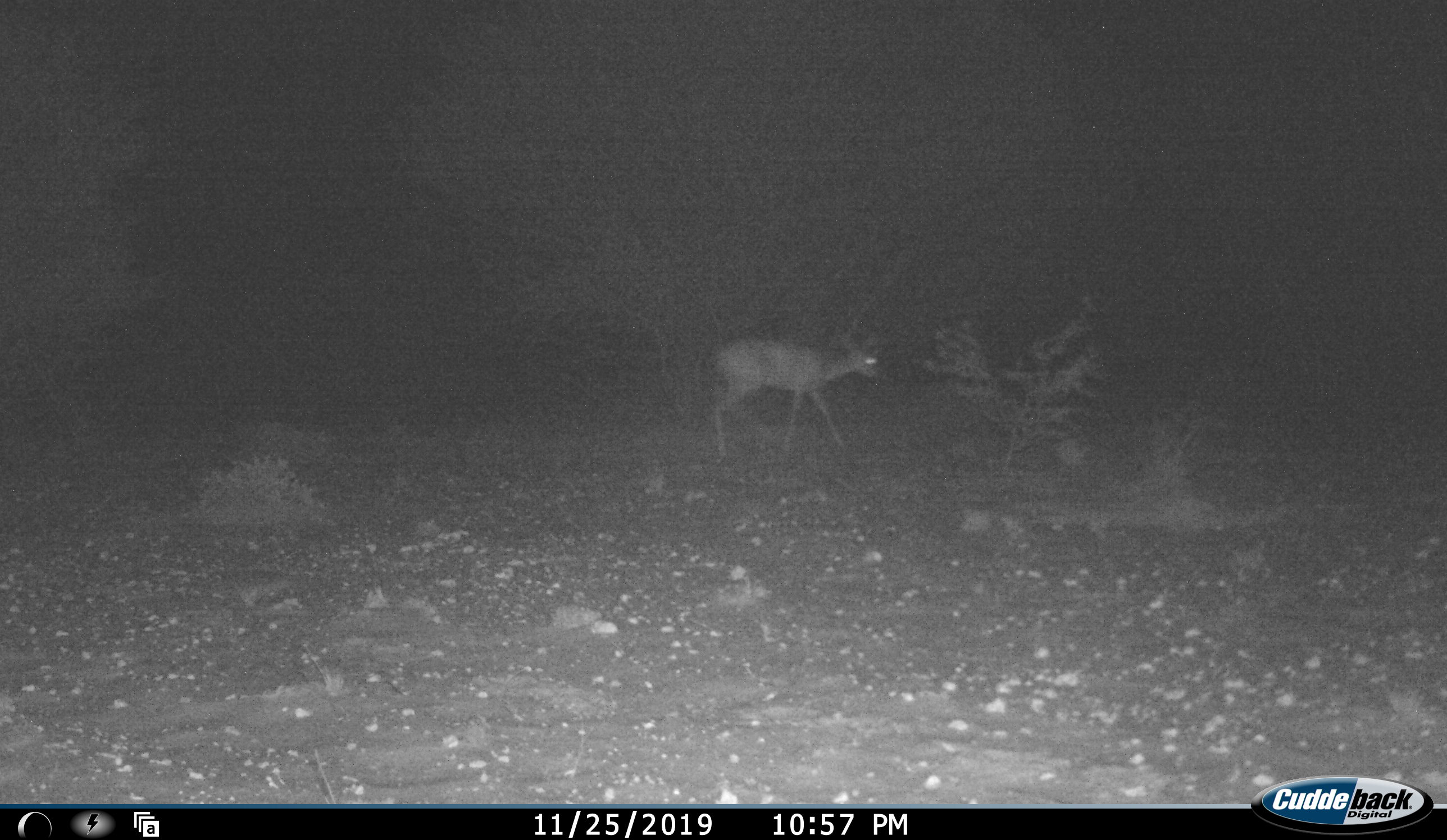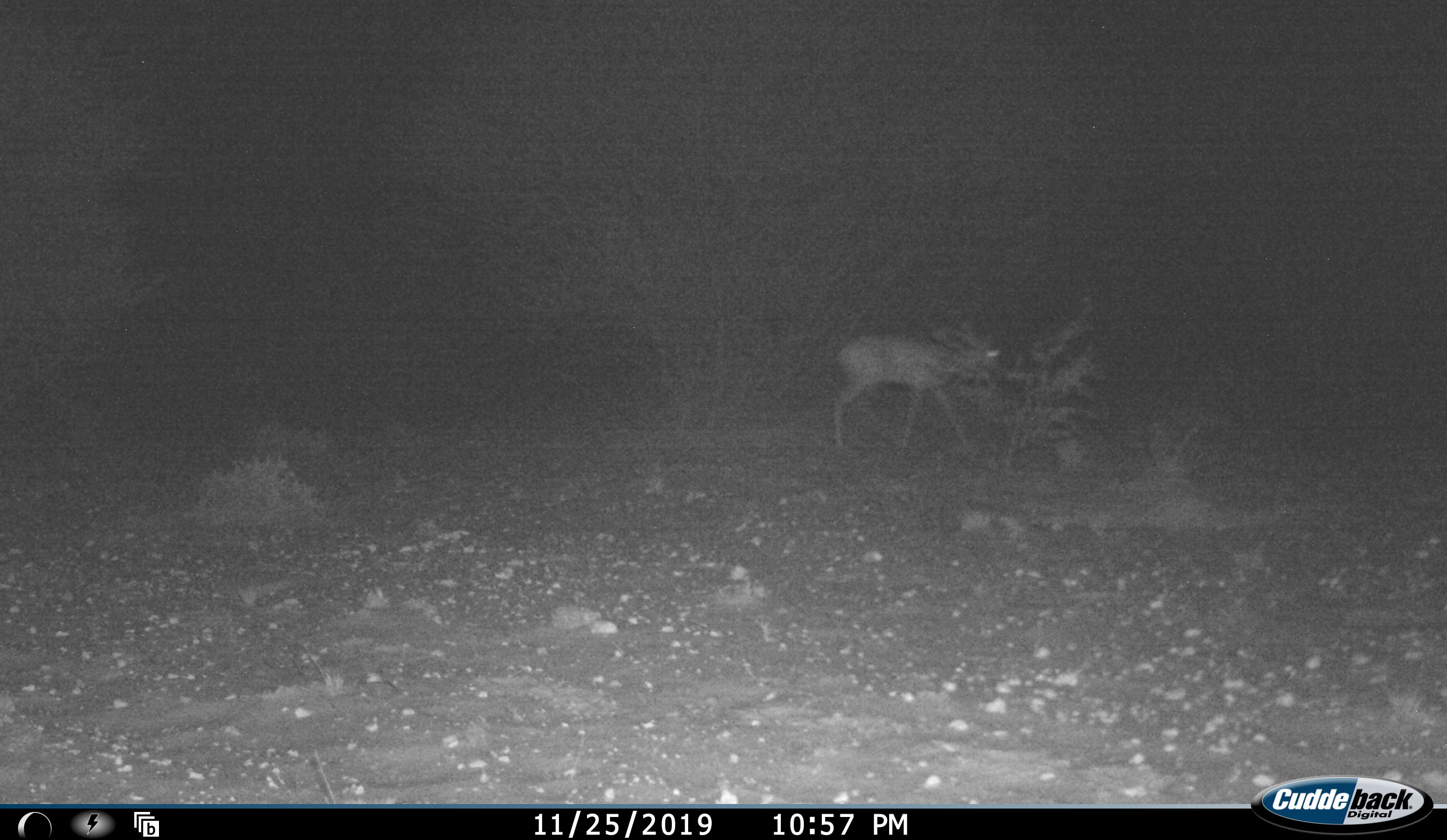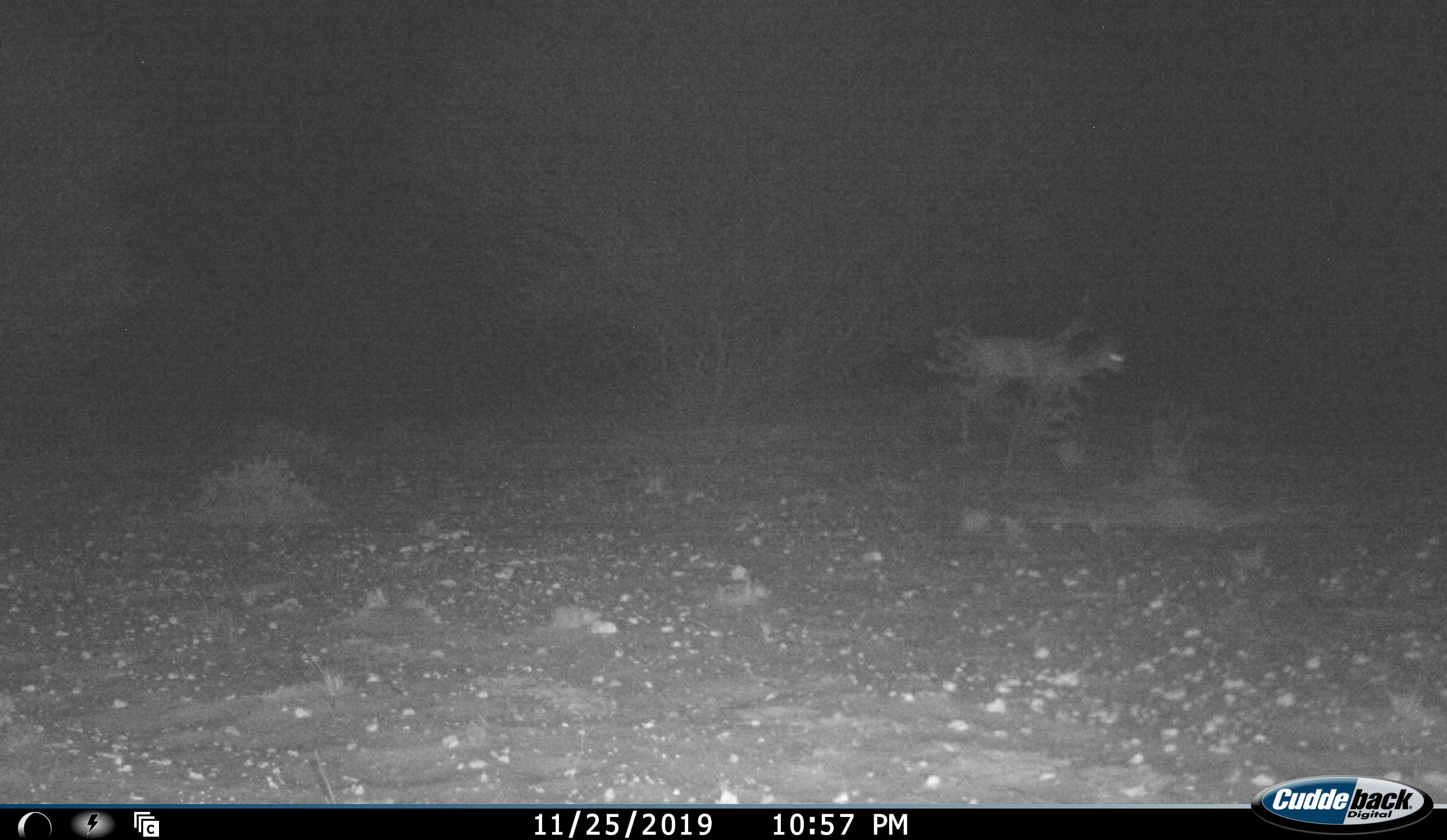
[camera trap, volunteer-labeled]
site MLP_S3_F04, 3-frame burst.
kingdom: Animalia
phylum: Chordata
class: Mammalia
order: Artiodactyla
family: Bovidae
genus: Raphicerus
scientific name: Raphicerus campestris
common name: steenbok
Steenbok (Raphicerus campestris), count 1. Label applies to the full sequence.